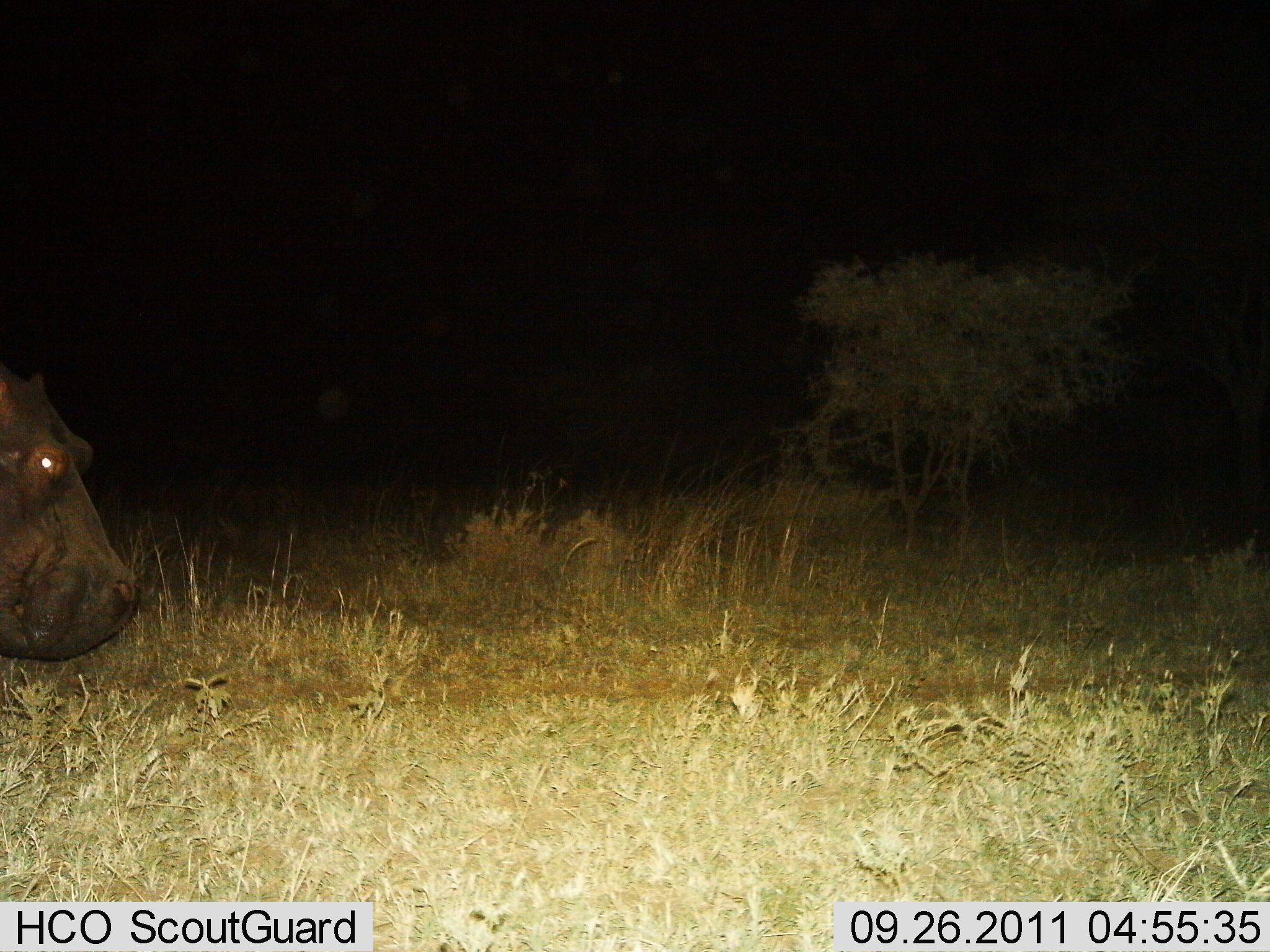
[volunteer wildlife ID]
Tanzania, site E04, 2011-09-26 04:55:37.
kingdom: Animalia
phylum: Chordata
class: Mammalia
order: Artiodactyla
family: Hippopotamidae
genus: Hippopotamus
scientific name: Hippopotamus amphibius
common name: hippopotamus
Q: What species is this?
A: Hippopotamus (Hippopotamus amphibius).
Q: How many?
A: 1.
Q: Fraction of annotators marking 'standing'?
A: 46%.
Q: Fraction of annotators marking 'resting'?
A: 0%.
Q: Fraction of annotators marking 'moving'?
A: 62%.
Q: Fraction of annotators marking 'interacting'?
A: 0%.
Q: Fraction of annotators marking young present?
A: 0%.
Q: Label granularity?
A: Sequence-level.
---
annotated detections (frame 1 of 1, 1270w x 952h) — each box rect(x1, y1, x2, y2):
animal: rect(0, 358, 142, 664)